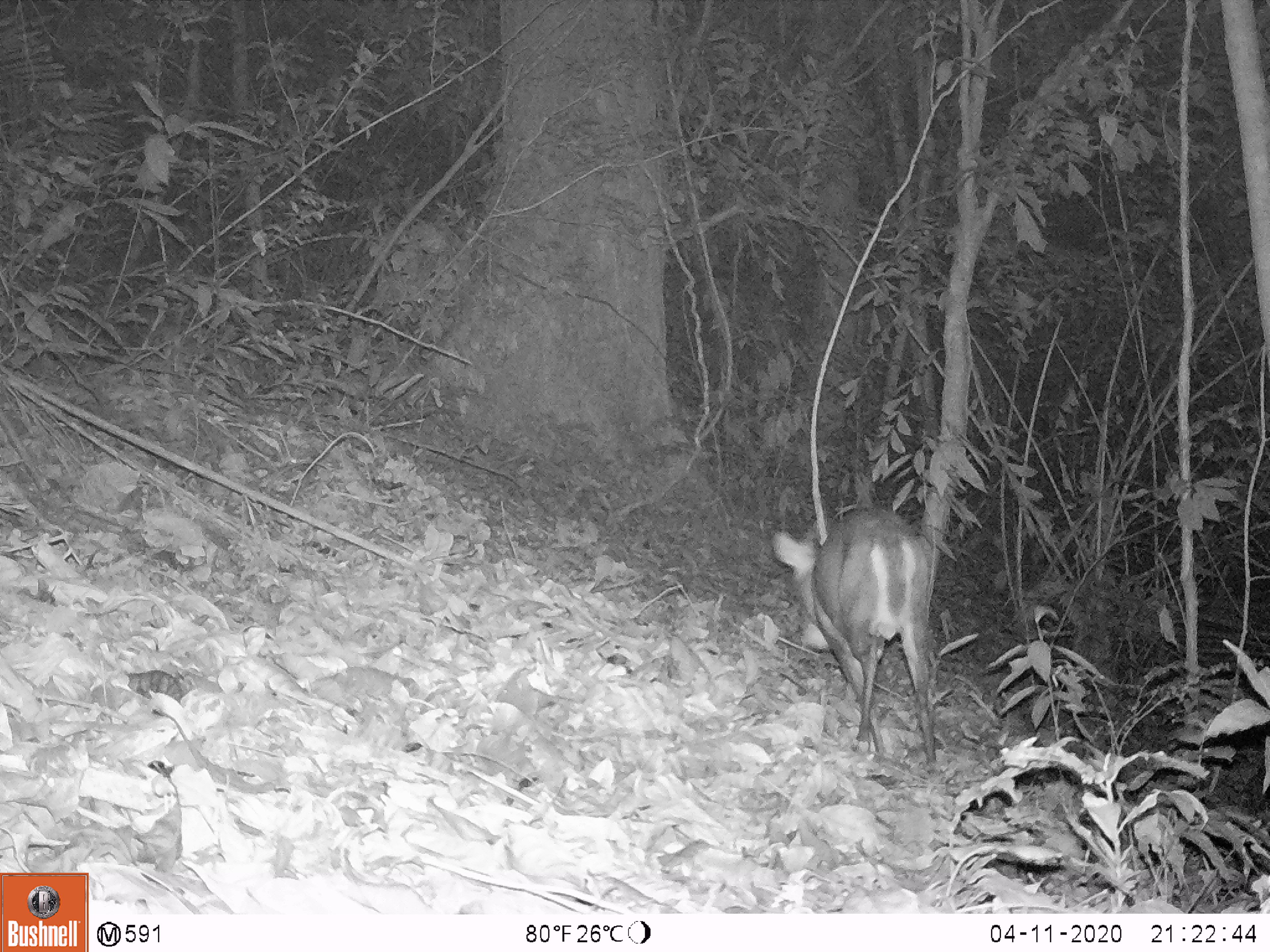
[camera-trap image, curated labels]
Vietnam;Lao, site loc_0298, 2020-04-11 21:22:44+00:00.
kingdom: Animalia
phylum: Chordata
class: Mammalia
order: Artiodactyla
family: Cervidae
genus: Muntiacus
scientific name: Muntiacus rooseveltorum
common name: roosevelt's muntjac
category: roosevelts muntjac group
Roosevelts muntjac group (roosevelt's muntjac) (Muntiacus rooseveltorum). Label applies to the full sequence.